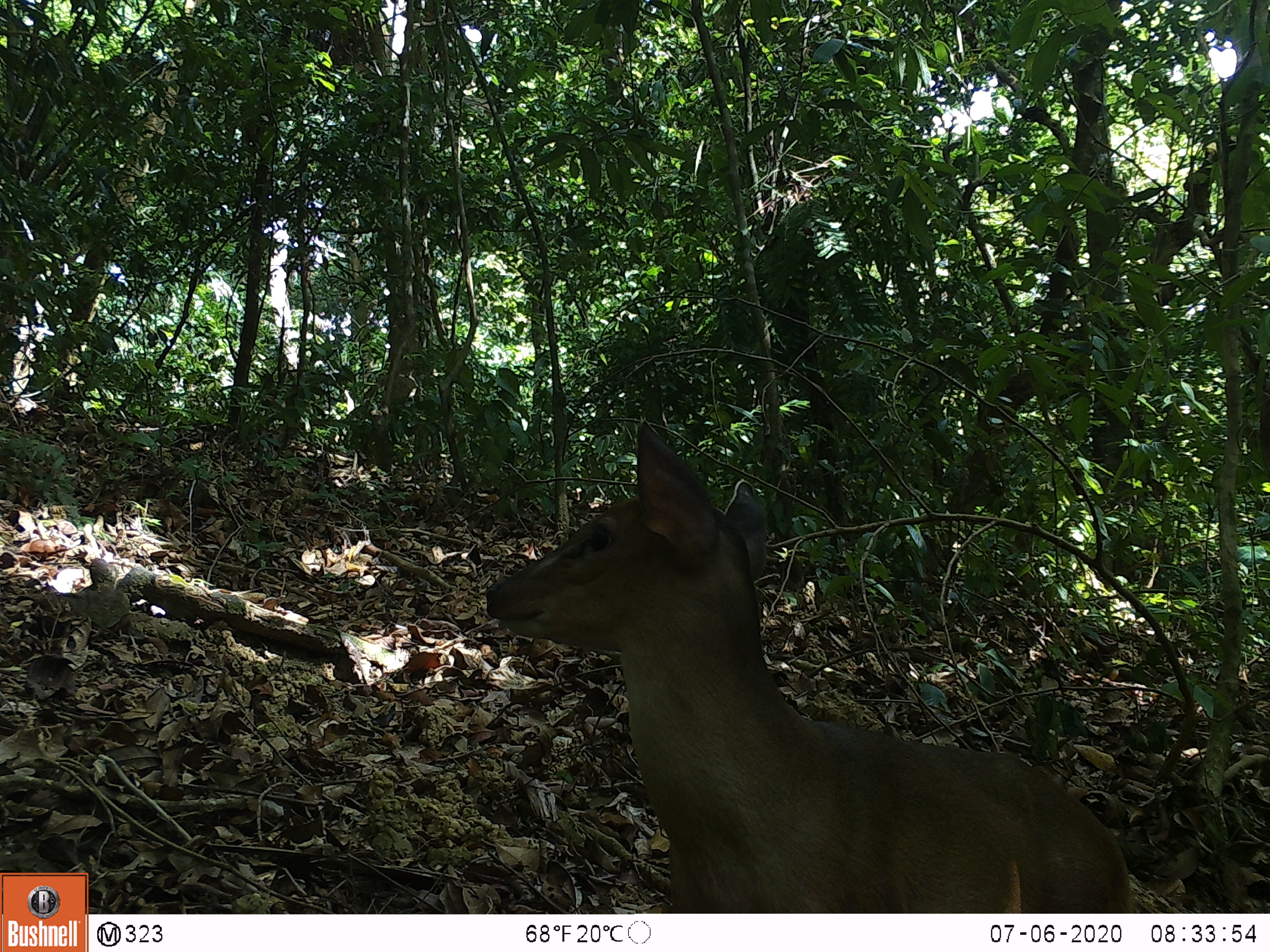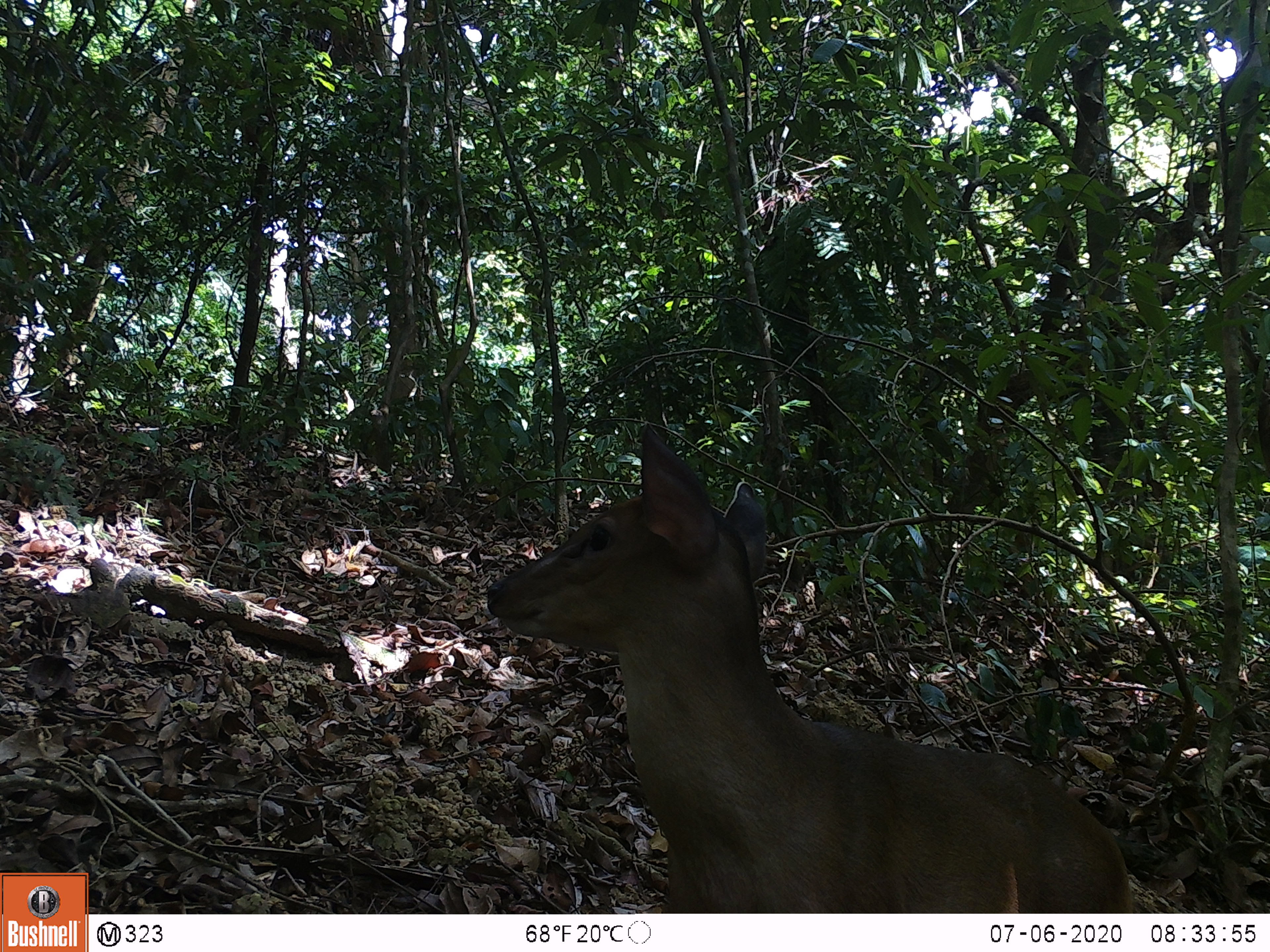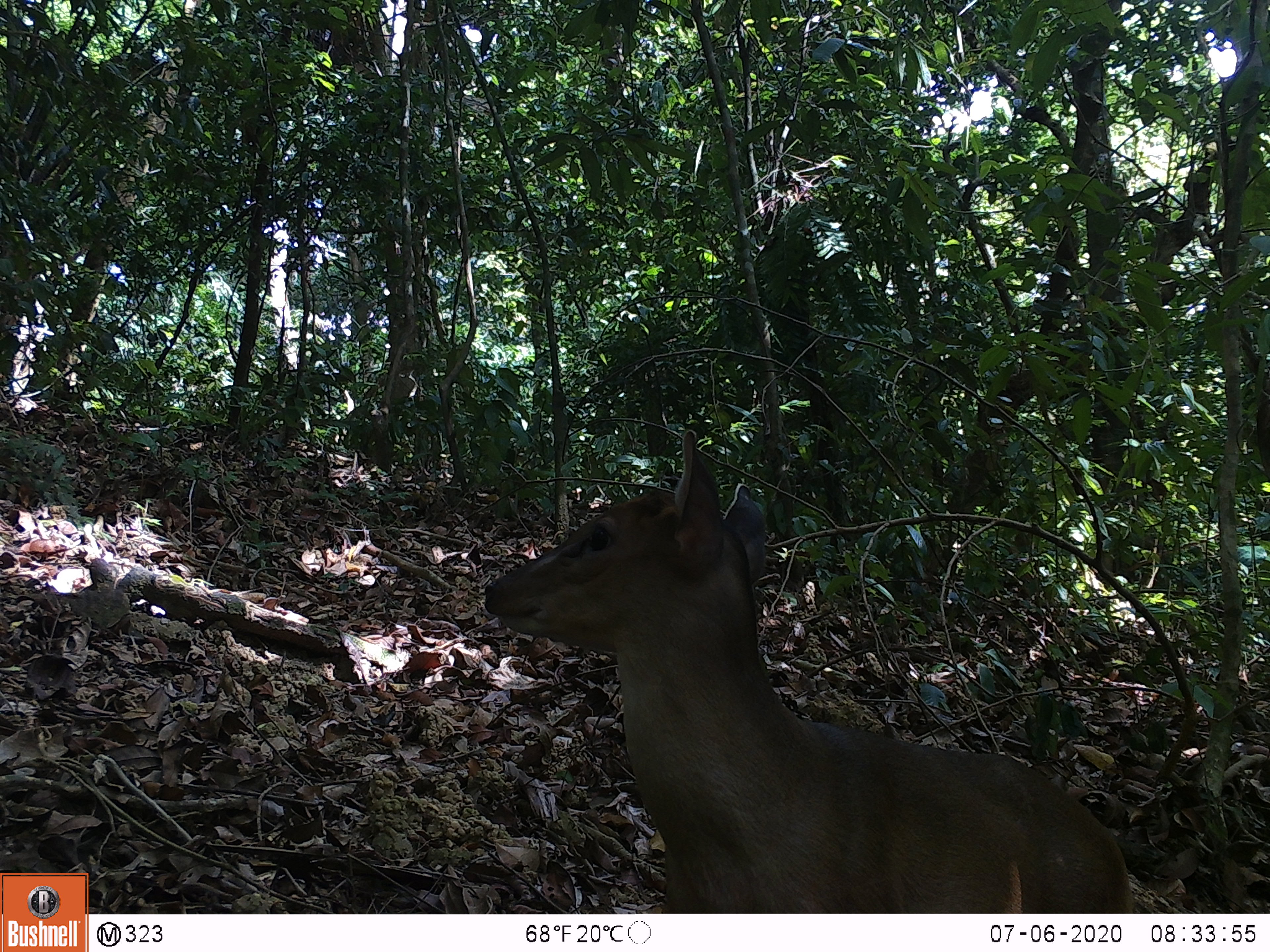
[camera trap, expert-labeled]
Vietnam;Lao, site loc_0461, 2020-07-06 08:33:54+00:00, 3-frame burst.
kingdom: Animalia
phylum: Chordata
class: Mammalia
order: Artiodactyla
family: Cervidae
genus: Muntiacus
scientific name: Muntiacus vuquangensis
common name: large-antlered muntjac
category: large antlered muntjac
Large antlered muntjac (large-antlered muntjac) (Muntiacus vuquangensis). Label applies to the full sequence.